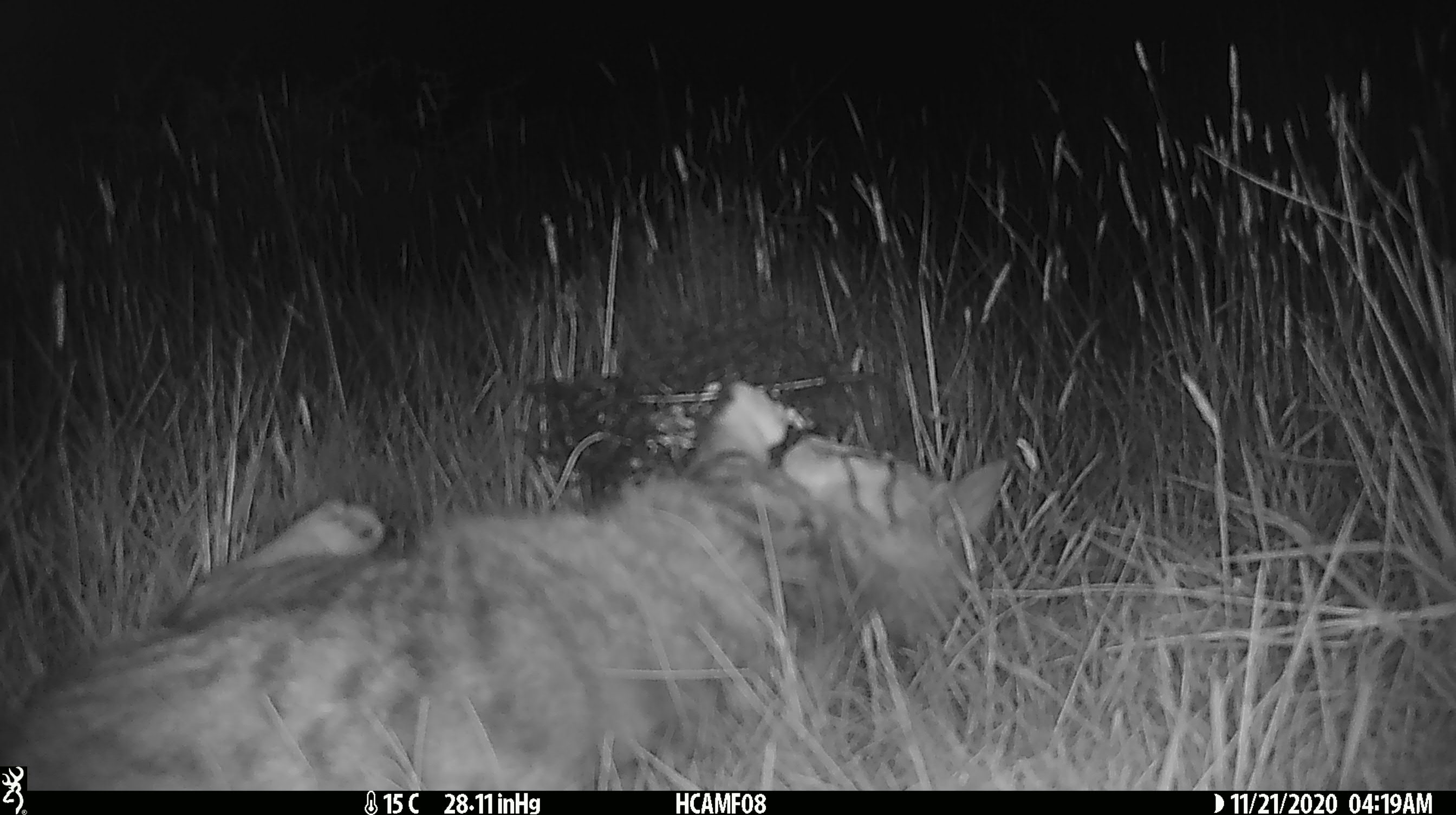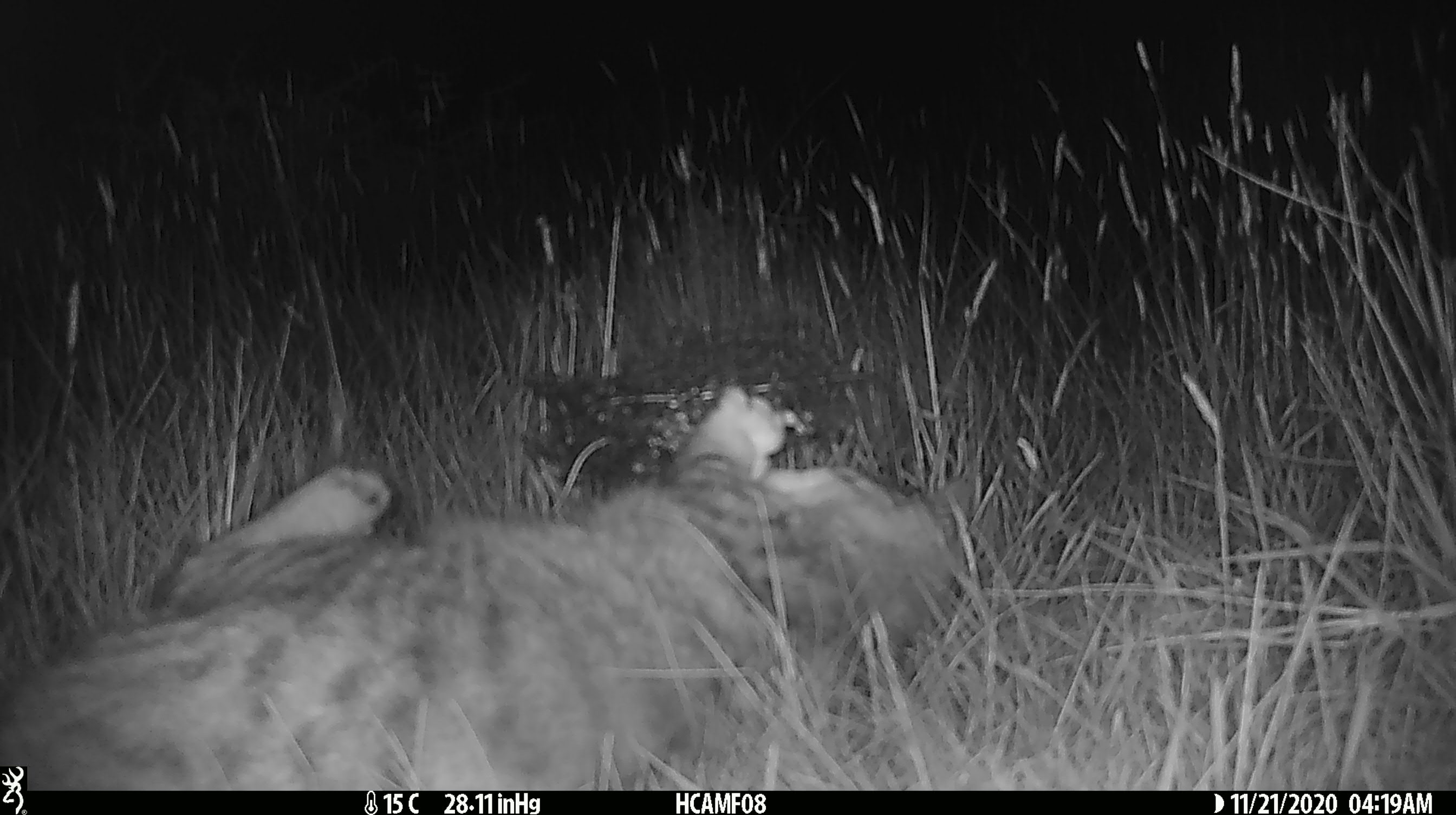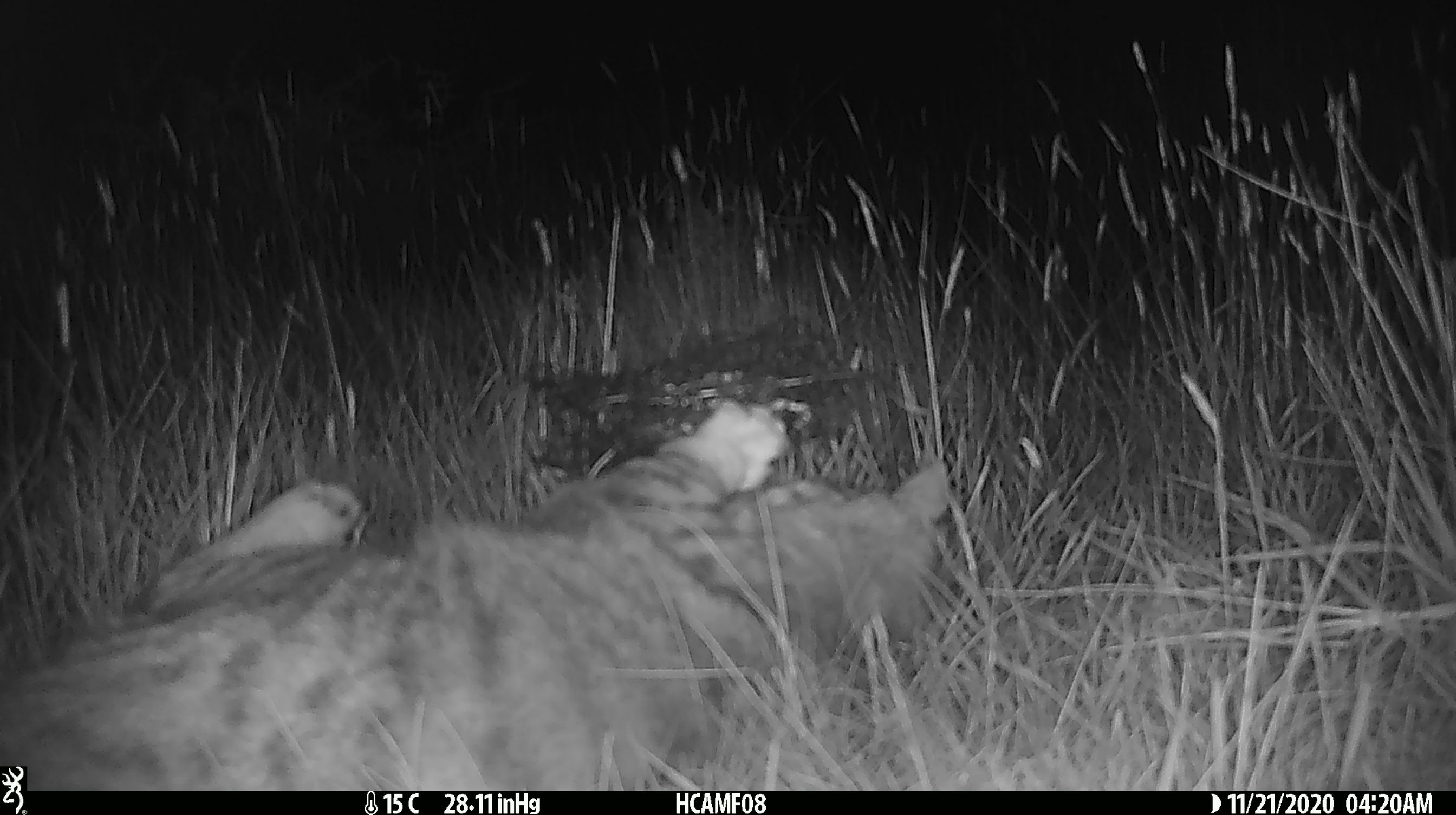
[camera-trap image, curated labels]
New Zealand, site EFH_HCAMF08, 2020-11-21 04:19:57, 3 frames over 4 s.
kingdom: Animalia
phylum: Chordata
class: Mammalia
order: Carnivora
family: Felidae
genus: Felis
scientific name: Felis catus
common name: domestic cat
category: cat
Cat (domestic cat) (Felis catus).